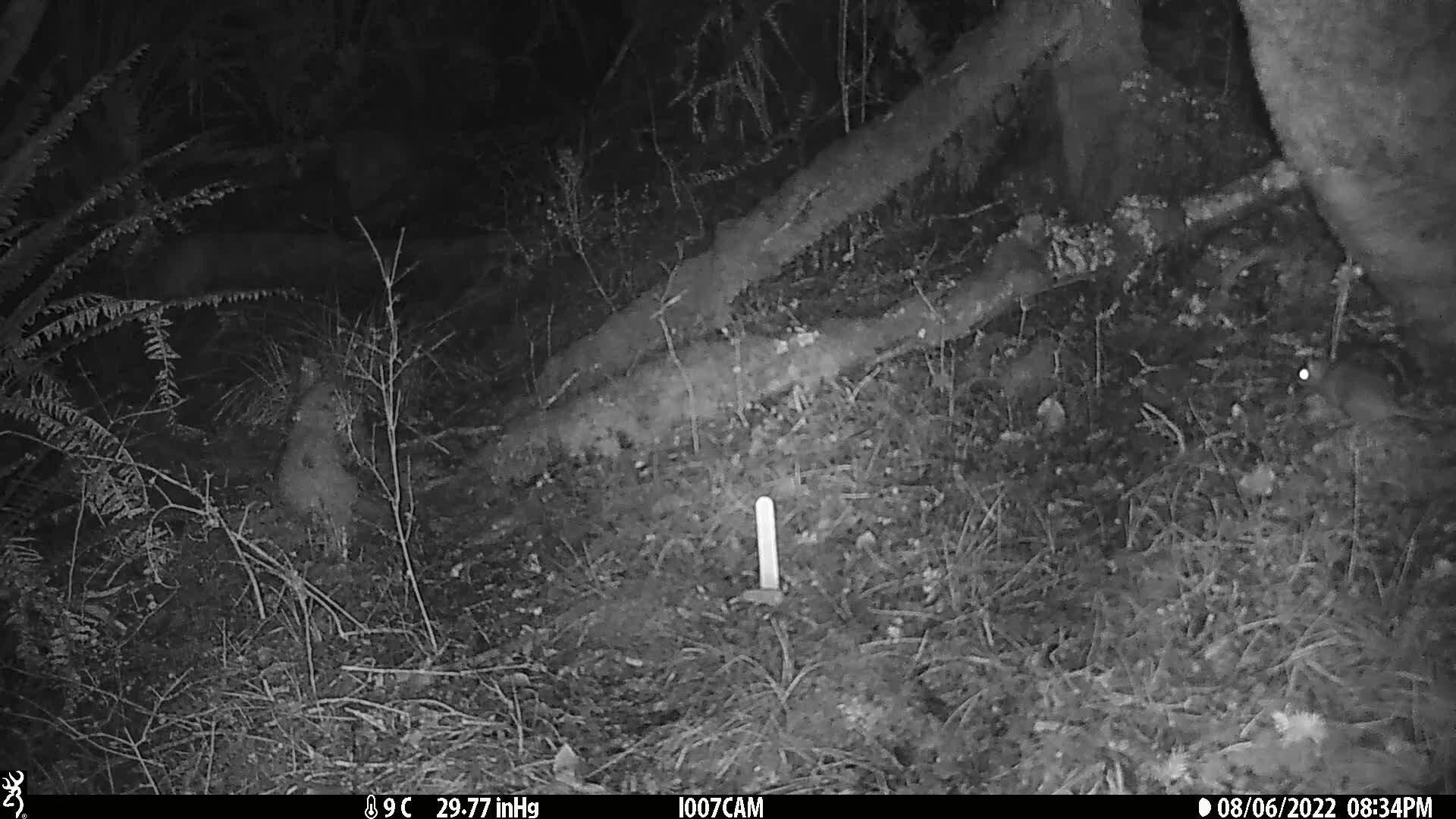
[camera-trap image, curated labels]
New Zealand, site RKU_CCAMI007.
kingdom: Animalia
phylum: Chordata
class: Mammalia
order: Rodentia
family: Muridae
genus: Rattus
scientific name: Rattus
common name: rat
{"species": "rat (Rattus)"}